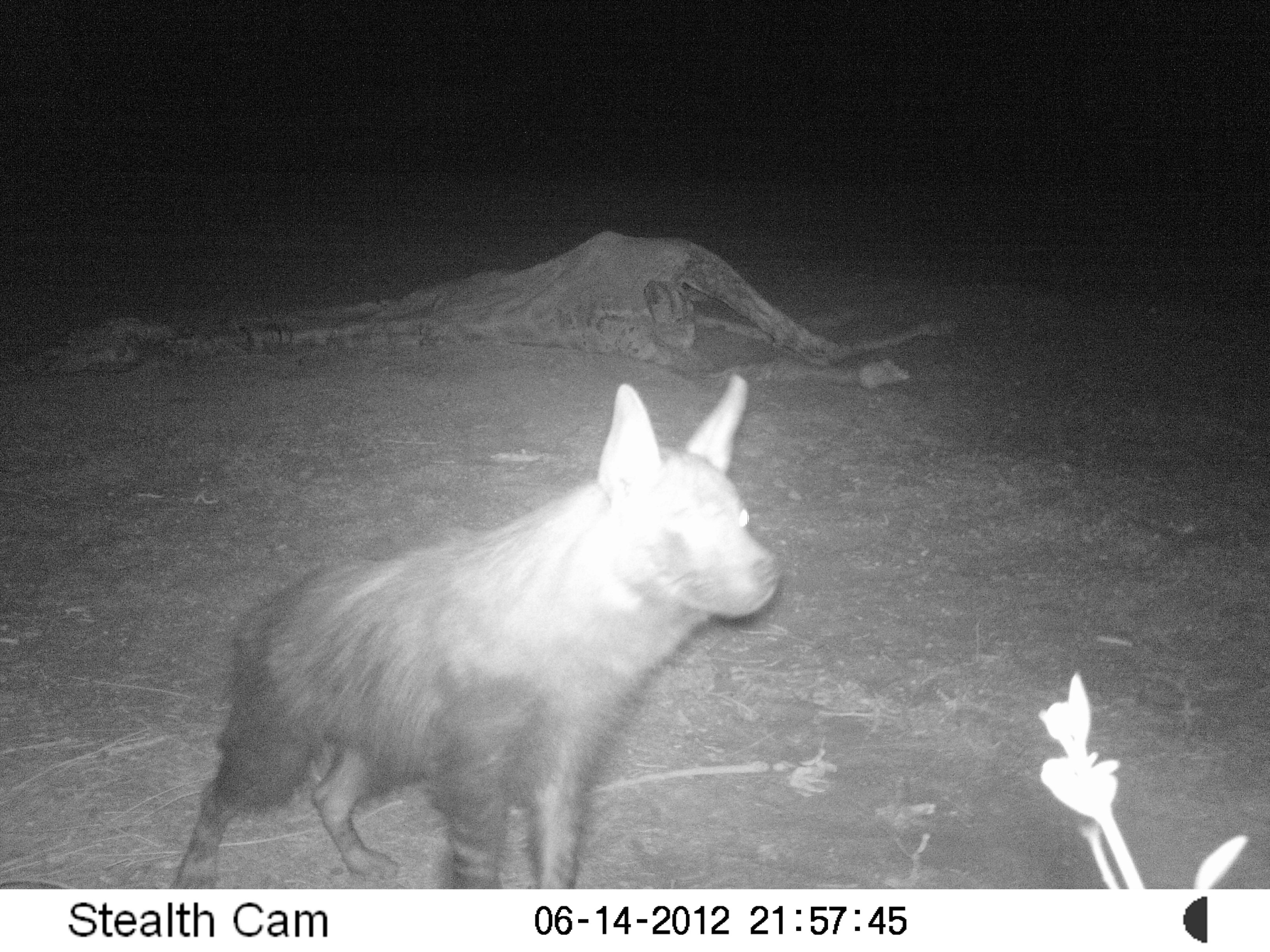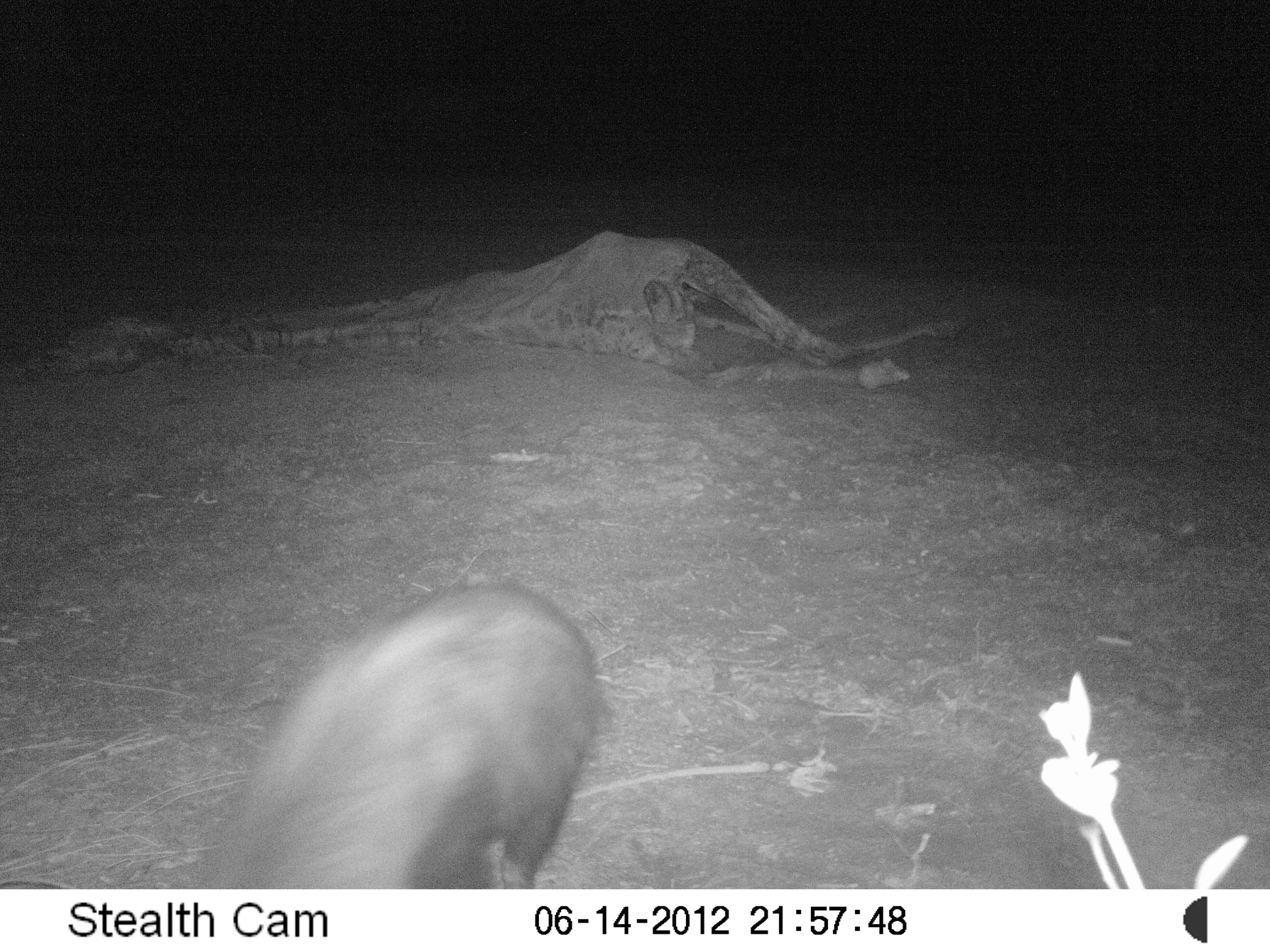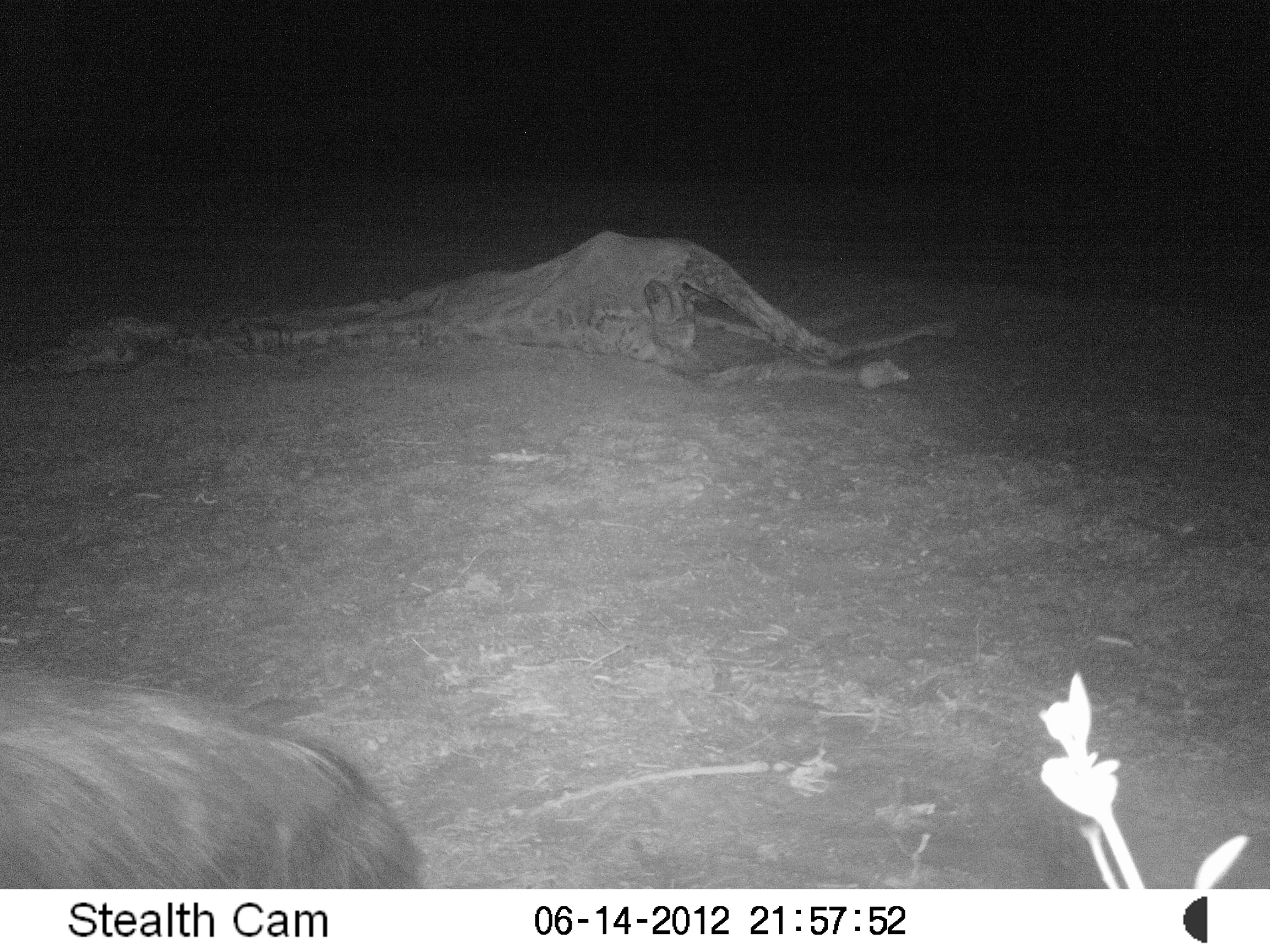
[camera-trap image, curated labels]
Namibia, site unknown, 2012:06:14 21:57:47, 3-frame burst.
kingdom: Animalia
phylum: Chordata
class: Mammalia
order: Carnivora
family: Hyaenidae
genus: Parahyaena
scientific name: Parahyaena brunnea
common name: brown hyena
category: hyaena brunnea